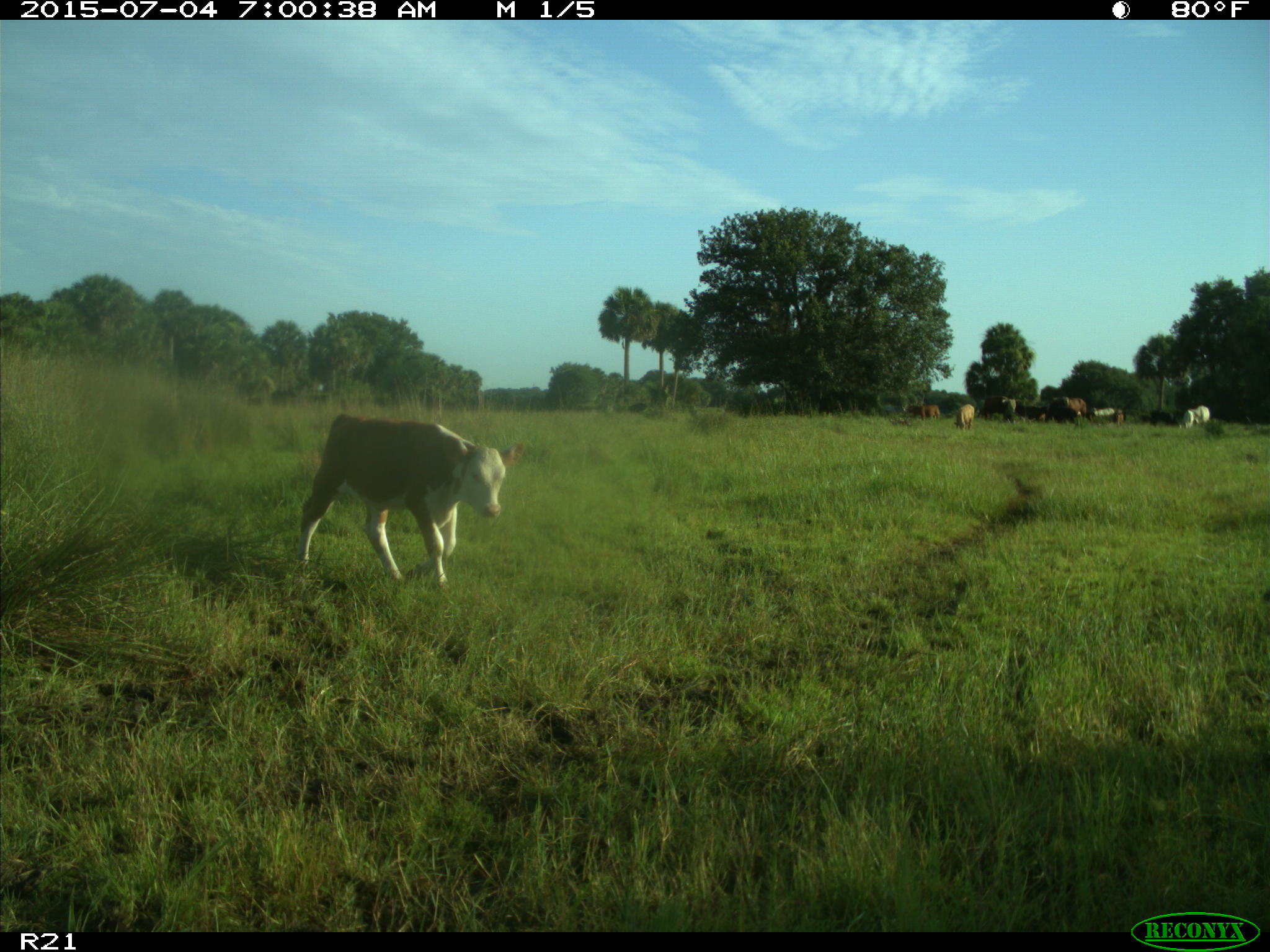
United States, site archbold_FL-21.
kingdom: Animalia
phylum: Chordata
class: Mammalia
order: Artiodactyla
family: Bovidae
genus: Bos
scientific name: Bos taurus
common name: domestic cow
Bos taurus (domestic cow).